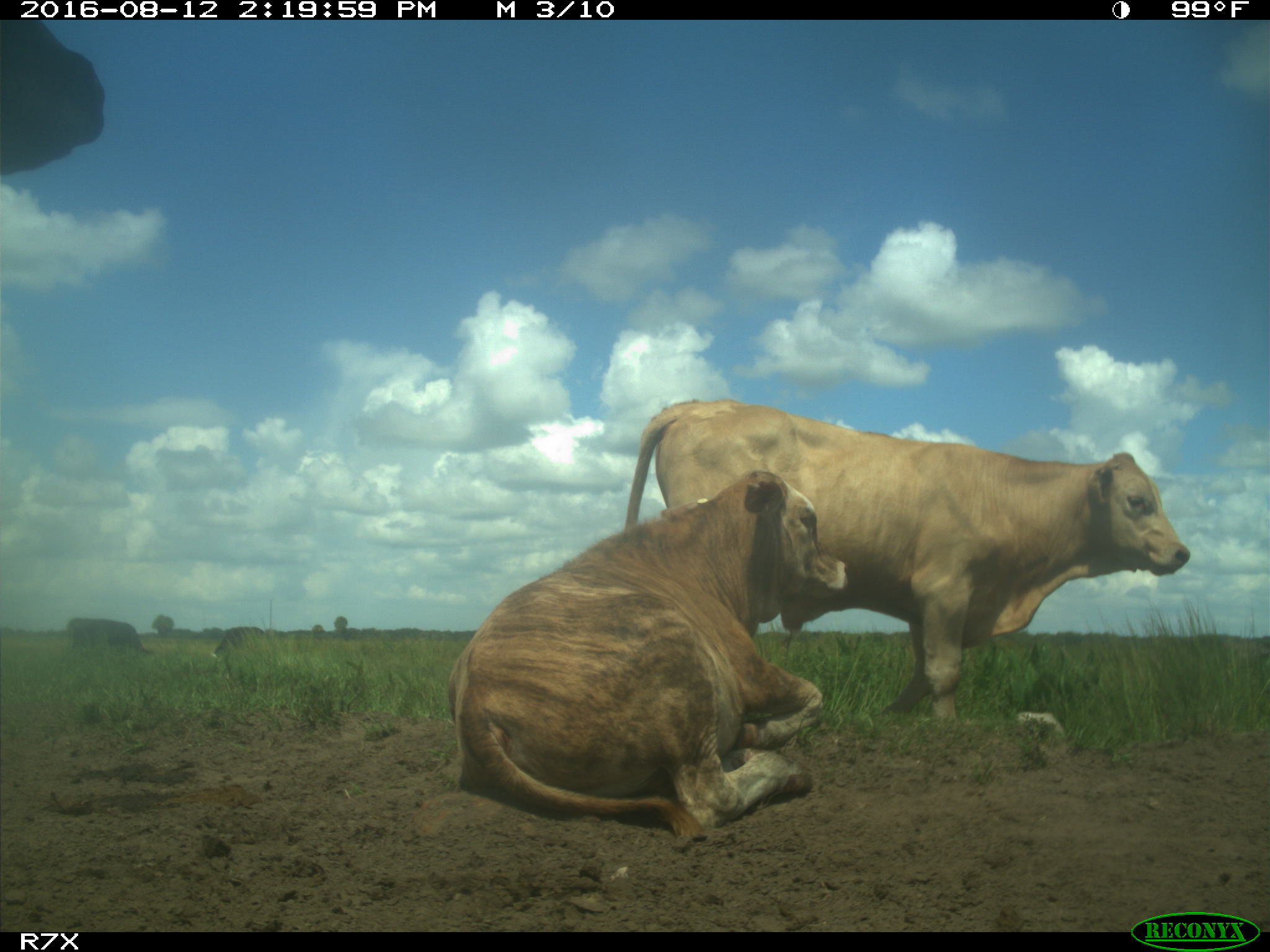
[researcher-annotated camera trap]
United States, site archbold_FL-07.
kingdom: Animalia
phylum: Chordata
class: Mammalia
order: Artiodactyla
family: Bovidae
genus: Bos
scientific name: Bos taurus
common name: domestic cow